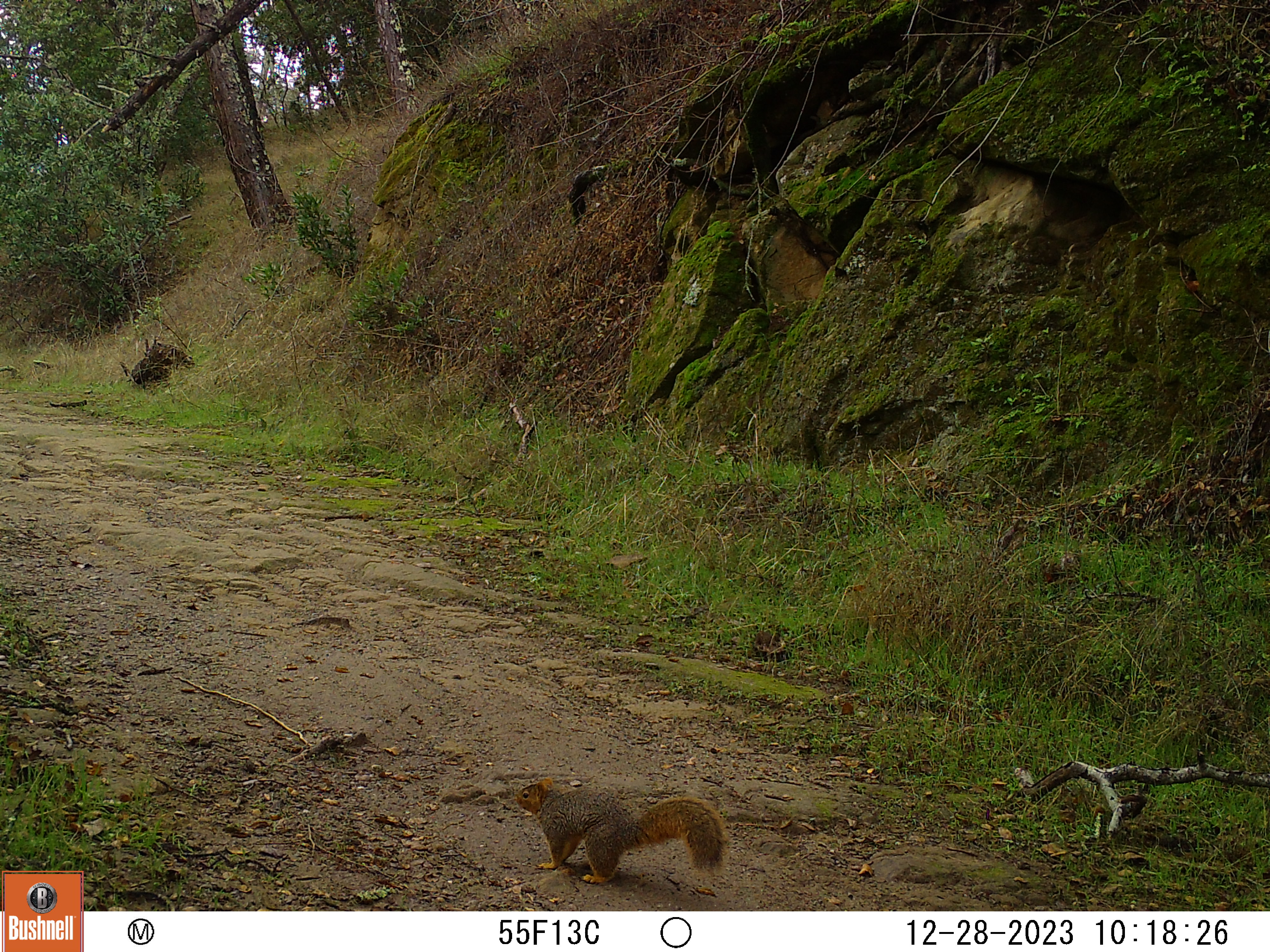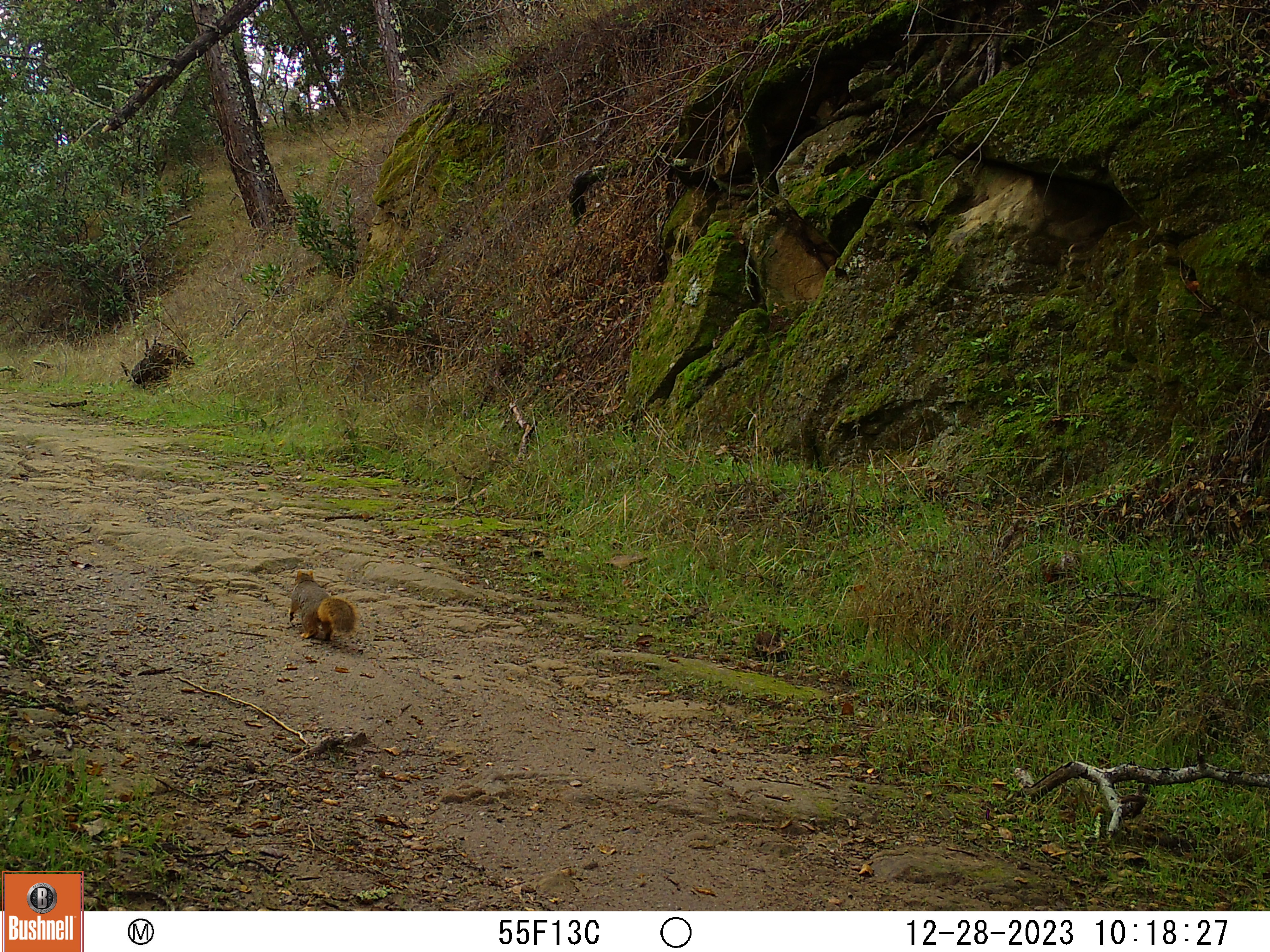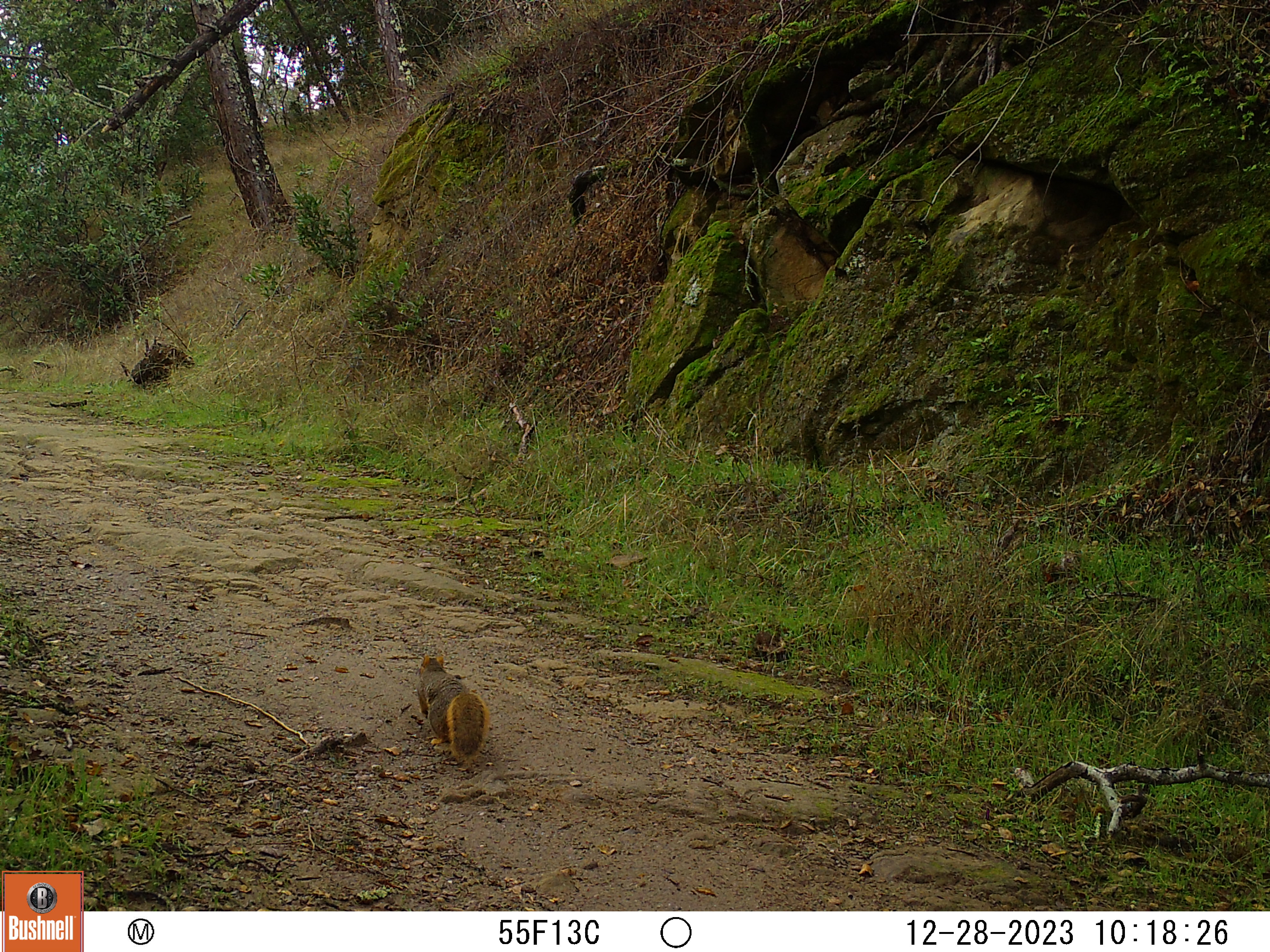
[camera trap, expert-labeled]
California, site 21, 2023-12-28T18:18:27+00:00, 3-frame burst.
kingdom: Animalia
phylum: Chordata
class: Mammalia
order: Rodentia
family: Sciuridae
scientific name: Sciuridae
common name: squirrel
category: unknown squirrel